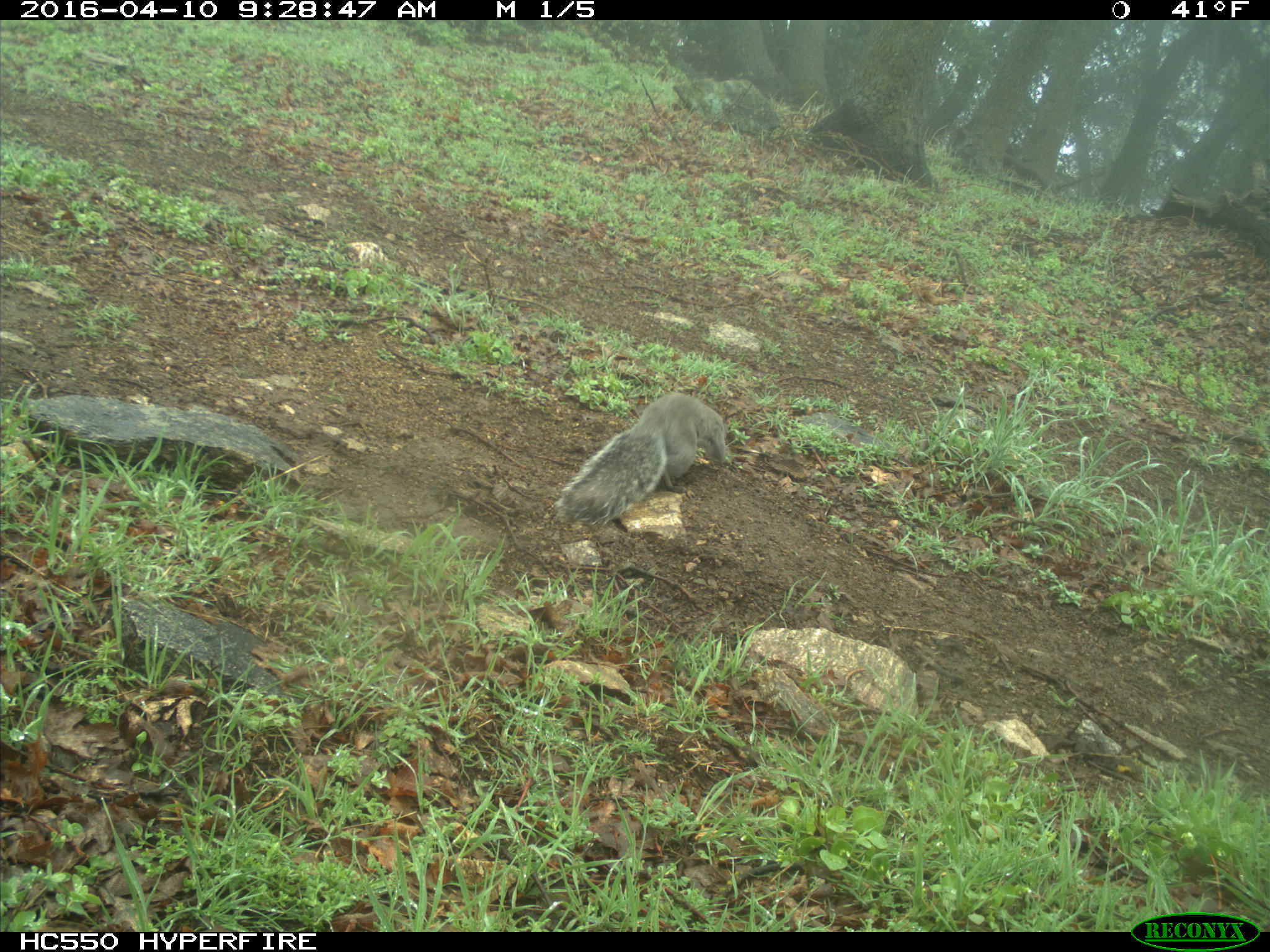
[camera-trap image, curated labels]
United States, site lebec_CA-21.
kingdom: Animalia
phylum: Chordata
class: Mammalia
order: Rodentia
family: Sciuridae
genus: Sciurus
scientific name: Sciurus carolinensis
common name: eastern gray squirrel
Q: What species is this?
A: Sciurus carolinensis (eastern gray squirrel).